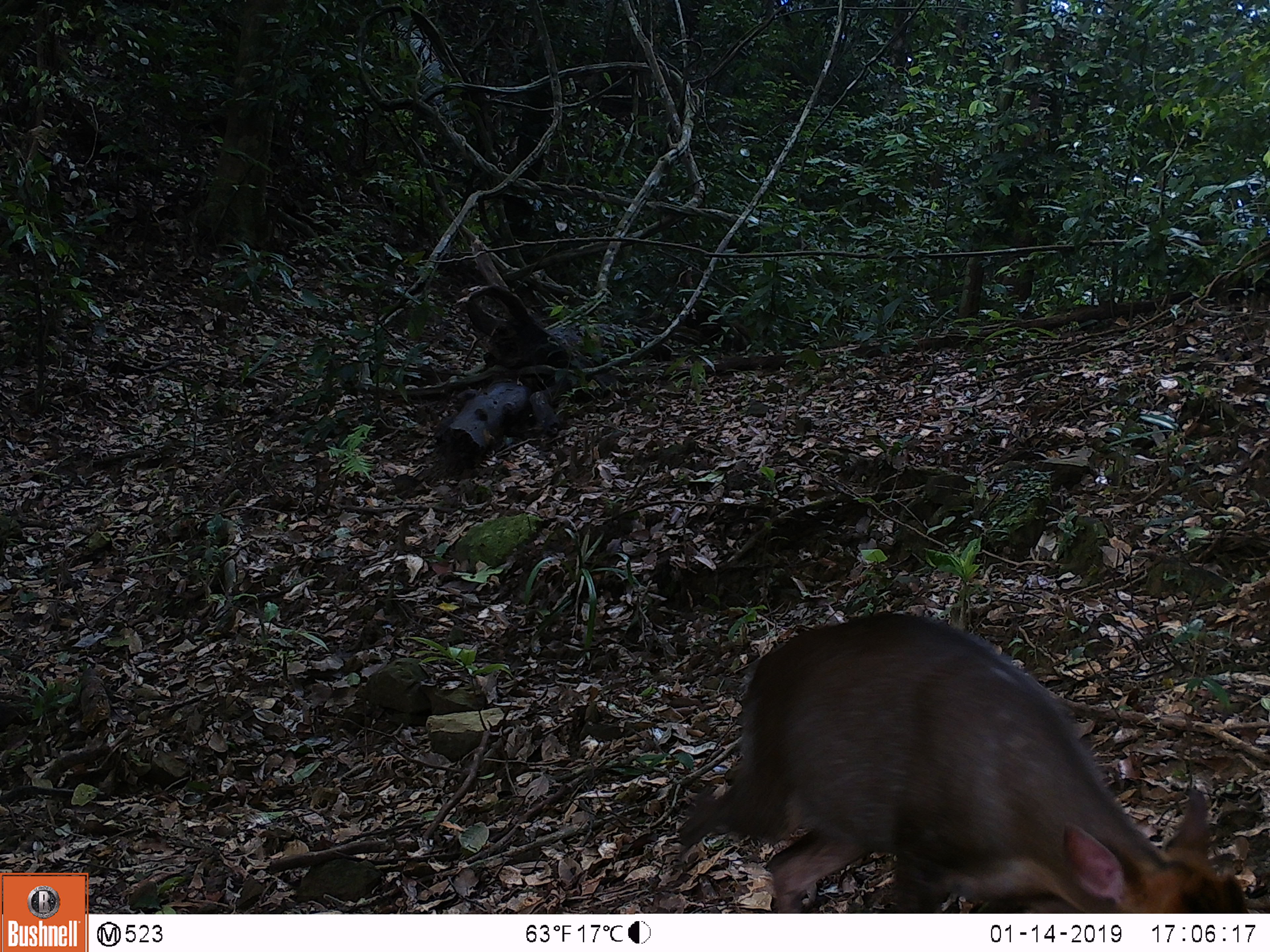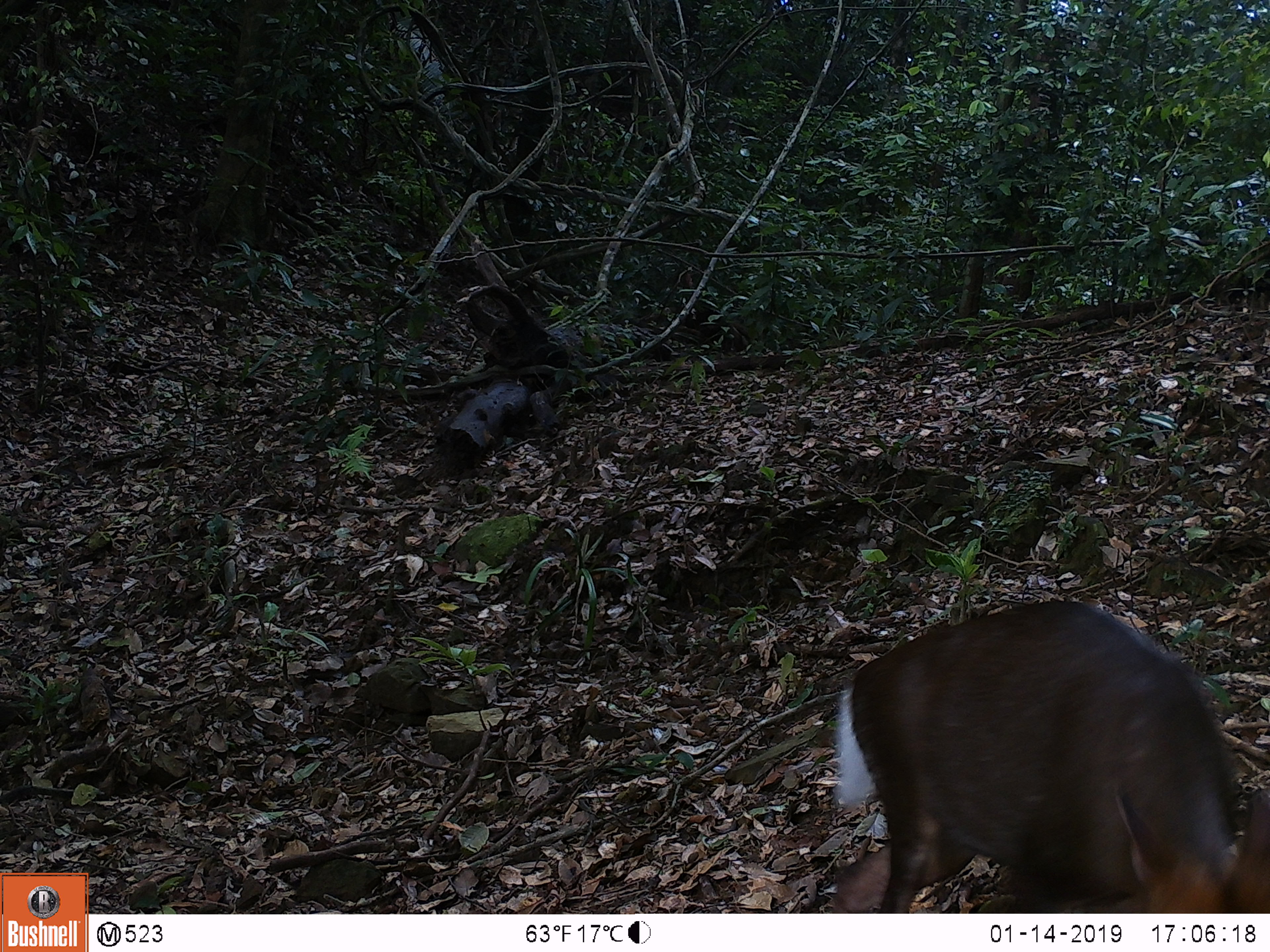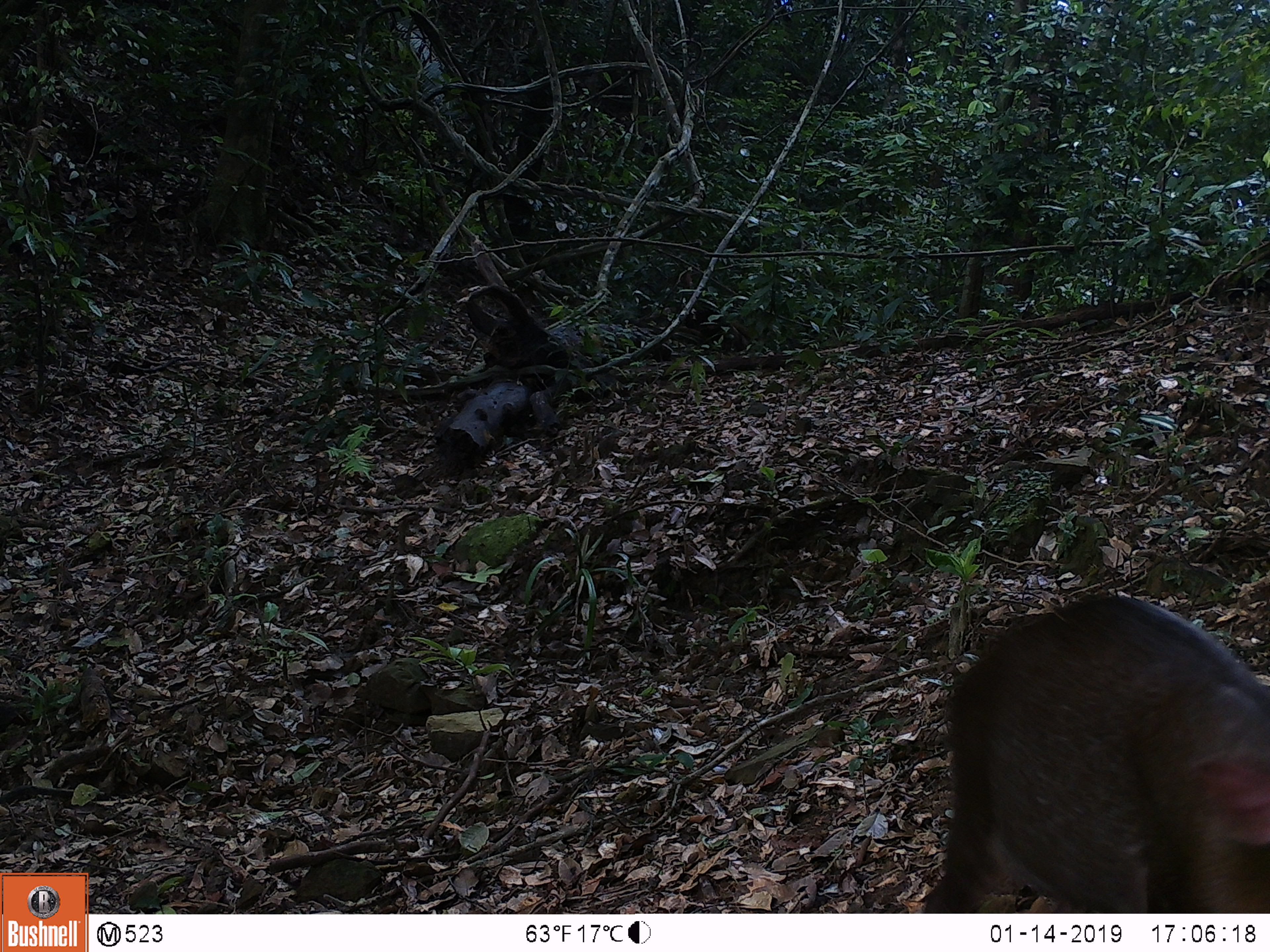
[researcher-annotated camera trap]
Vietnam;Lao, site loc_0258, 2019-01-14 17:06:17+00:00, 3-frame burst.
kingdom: Animalia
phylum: Chordata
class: Mammalia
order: Artiodactyla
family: Cervidae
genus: Muntiacus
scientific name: Muntiacus rooseveltorum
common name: roosevelt's muntjac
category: roosevelts muntjac group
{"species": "roosevelts muntjac group (roosevelt's muntjac) (Muntiacus rooseveltorum)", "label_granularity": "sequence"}